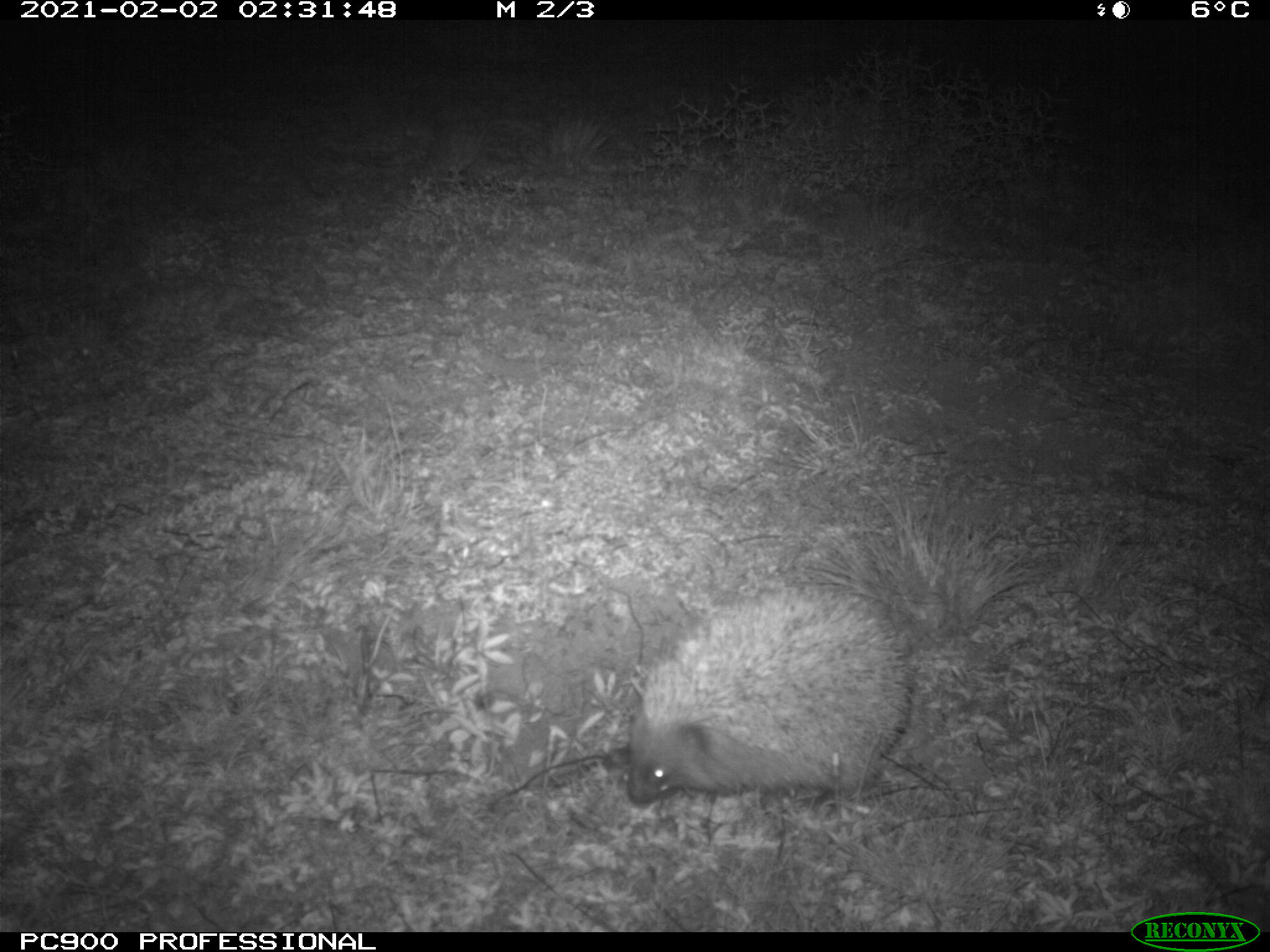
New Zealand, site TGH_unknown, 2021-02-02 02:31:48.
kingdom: Animalia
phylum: Chordata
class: Mammalia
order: Eulipotyphla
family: Erinaceidae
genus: Erinaceus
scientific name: Erinaceus europaeus europaeus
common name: european hedgehog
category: hedgehog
Hedgehog (european hedgehog) (Erinaceus europaeus europaeus).